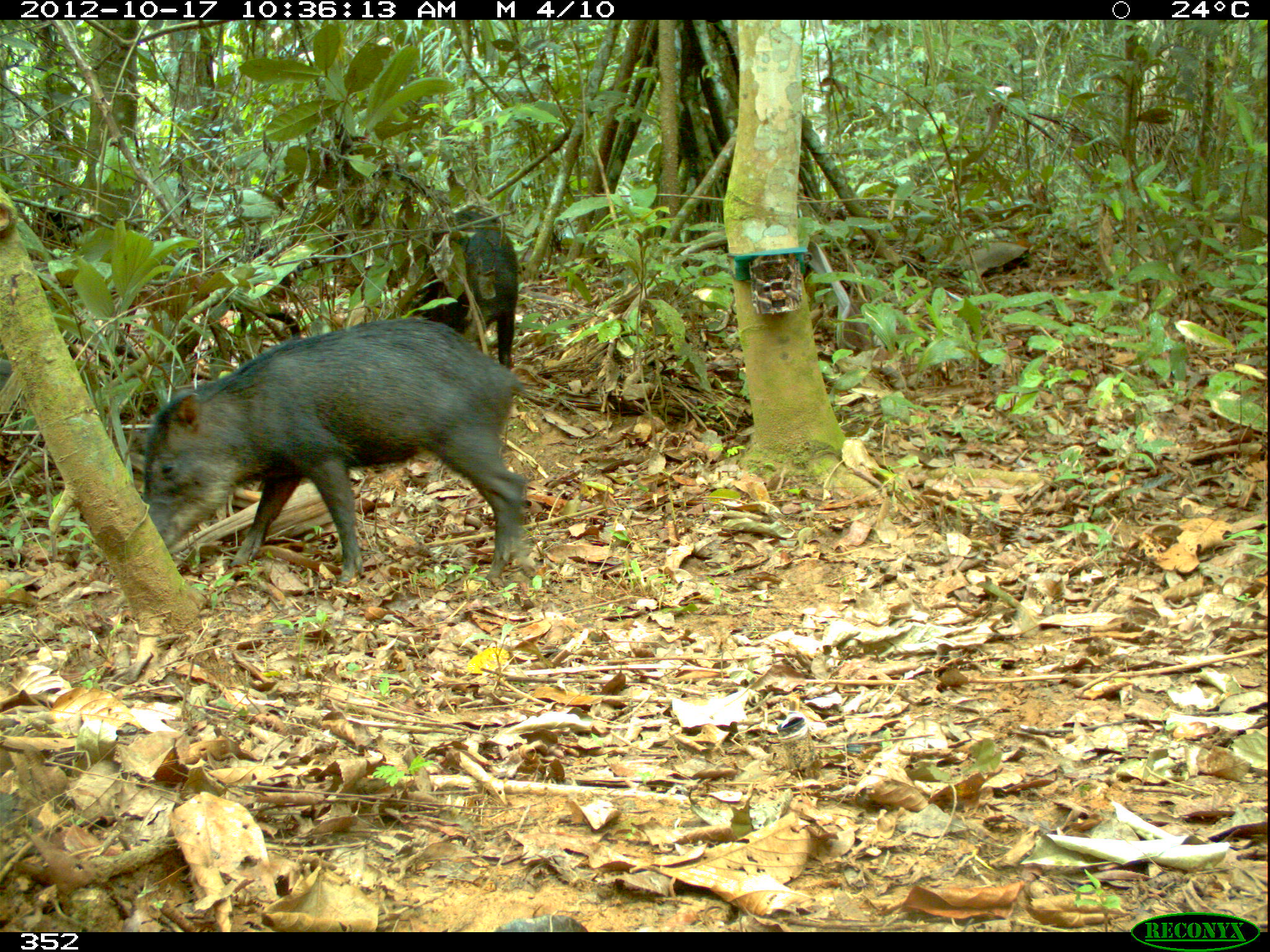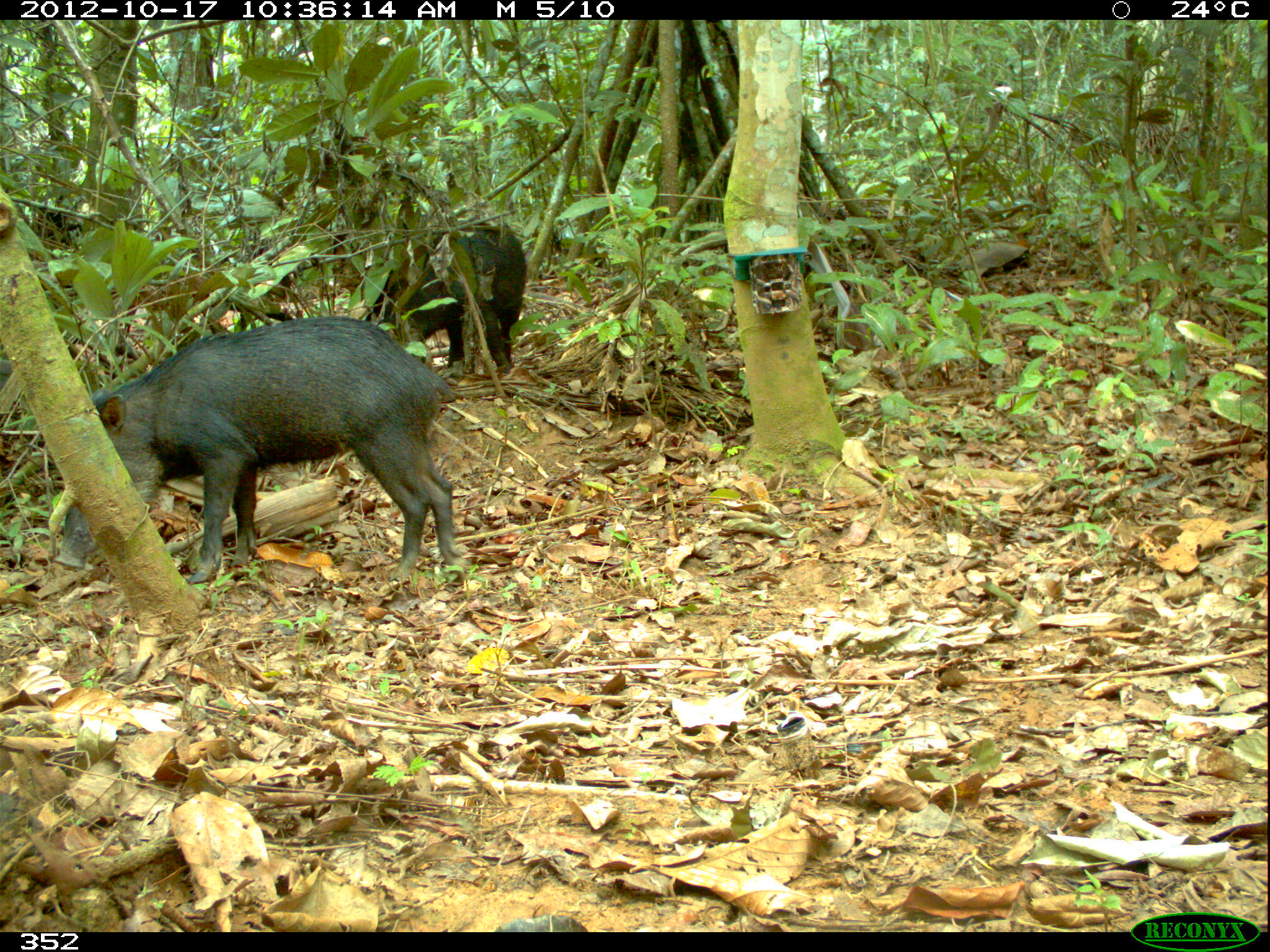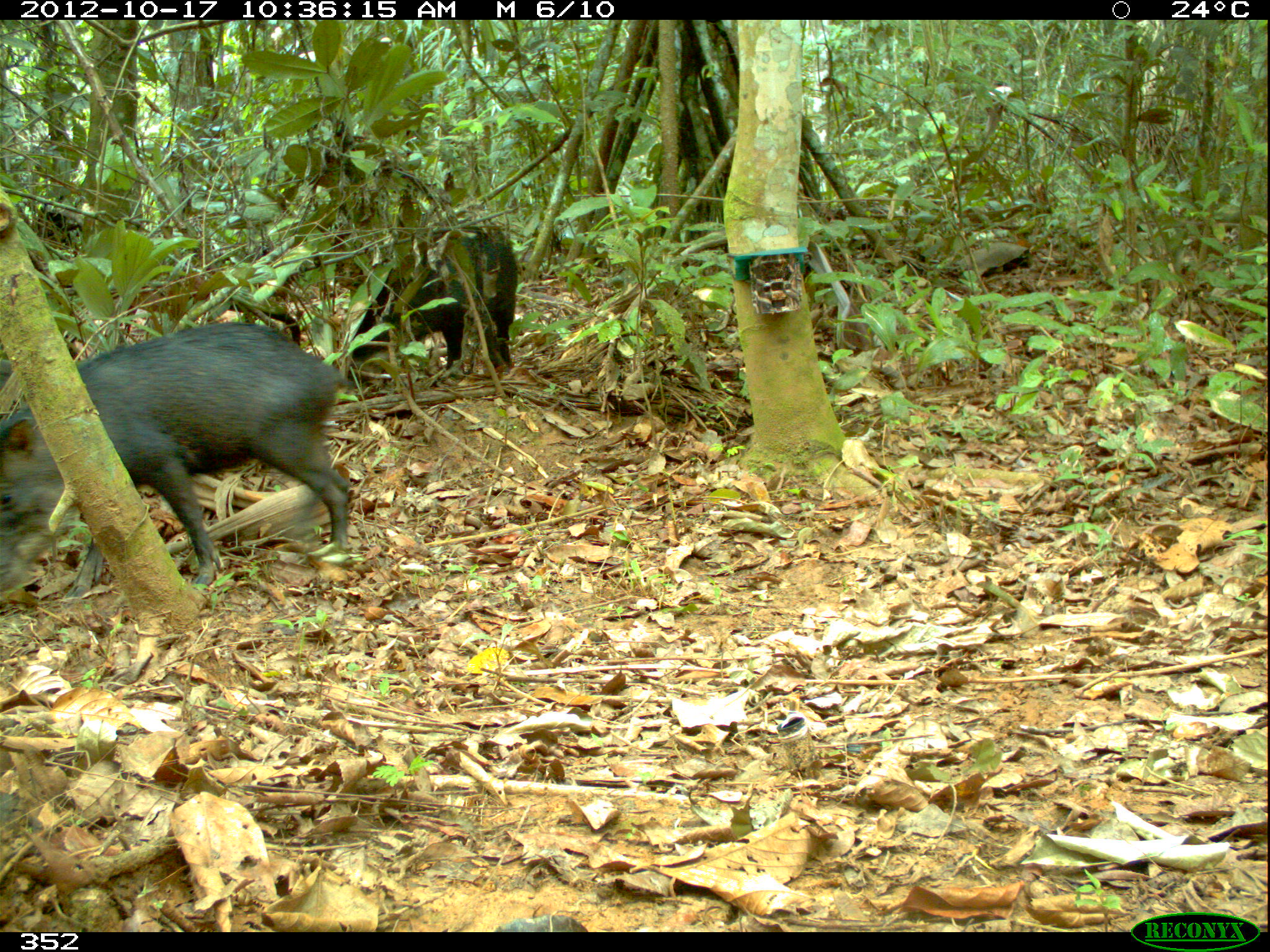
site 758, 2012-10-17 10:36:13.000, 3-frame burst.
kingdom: Animalia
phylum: Chordata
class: Mammalia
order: Artiodactyla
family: Tayassuidae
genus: Tayassu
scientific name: Tayassu pecari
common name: white-lipped peccary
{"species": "Tayassu pecari (white-lipped peccary)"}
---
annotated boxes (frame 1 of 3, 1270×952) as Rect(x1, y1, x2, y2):
tayassu pecari: Rect(141, 315, 533, 592); Rect(384, 198, 521, 367)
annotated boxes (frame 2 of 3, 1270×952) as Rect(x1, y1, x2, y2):
tayassu pecari: Rect(56, 318, 471, 588); Rect(369, 223, 528, 373)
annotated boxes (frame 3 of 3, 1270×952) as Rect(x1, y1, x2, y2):
tayassu pecari: Rect(1, 320, 354, 605); Rect(345, 225, 519, 382)